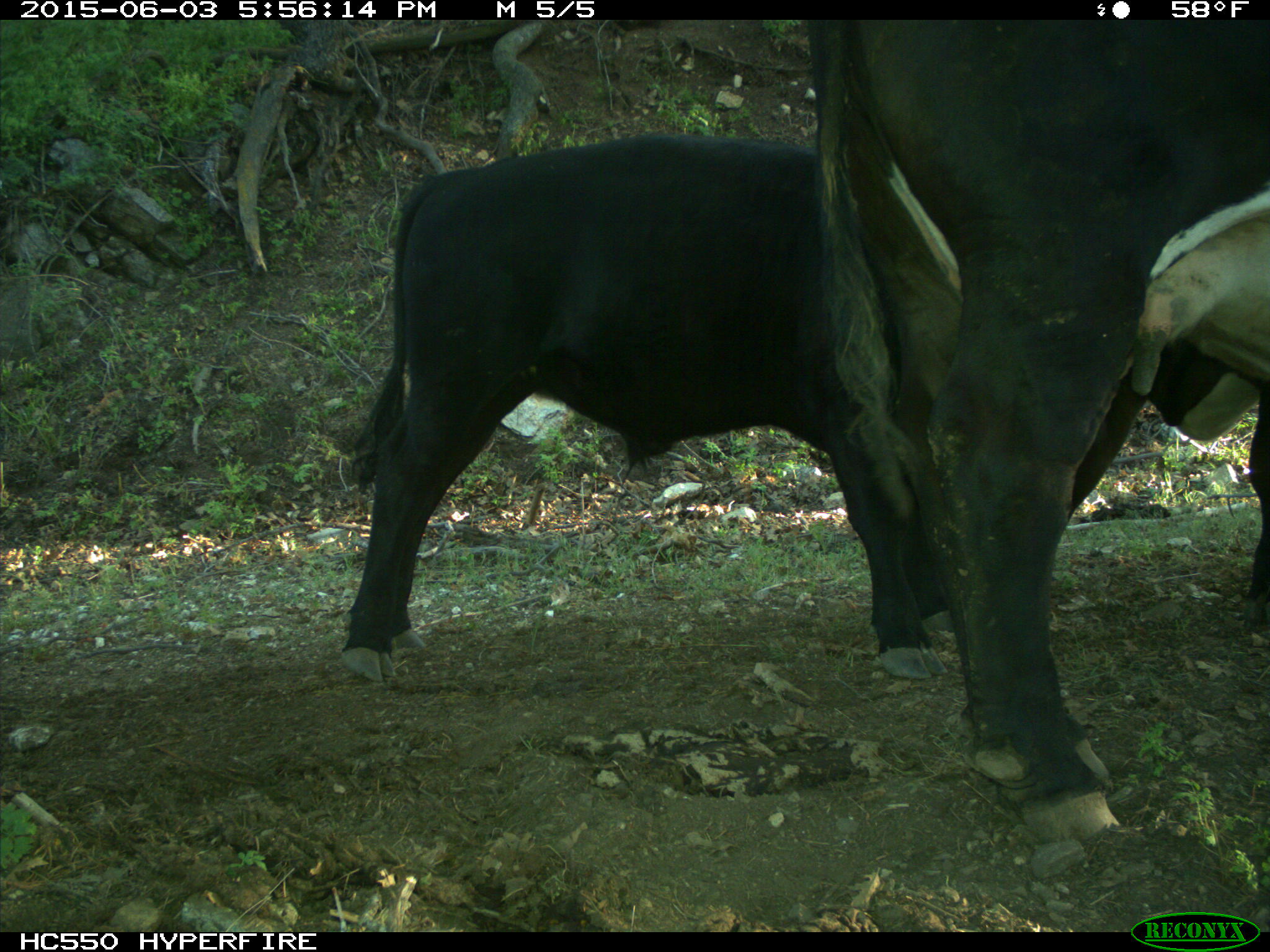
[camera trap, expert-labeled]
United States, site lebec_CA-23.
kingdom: Animalia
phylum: Chordata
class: Mammalia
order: Artiodactyla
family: Bovidae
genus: Bos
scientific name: Bos taurus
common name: domestic cow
Bos taurus (domestic cow).